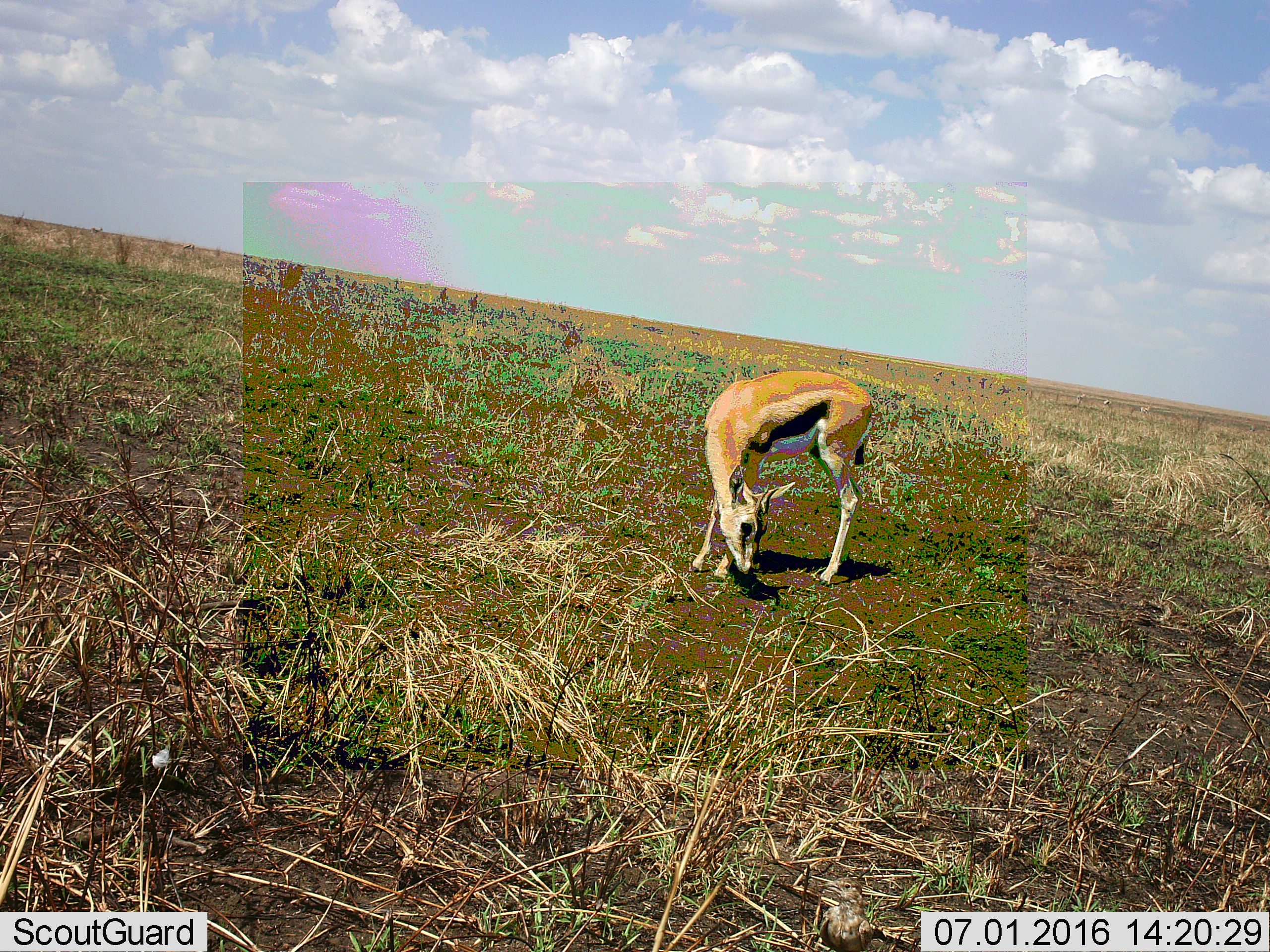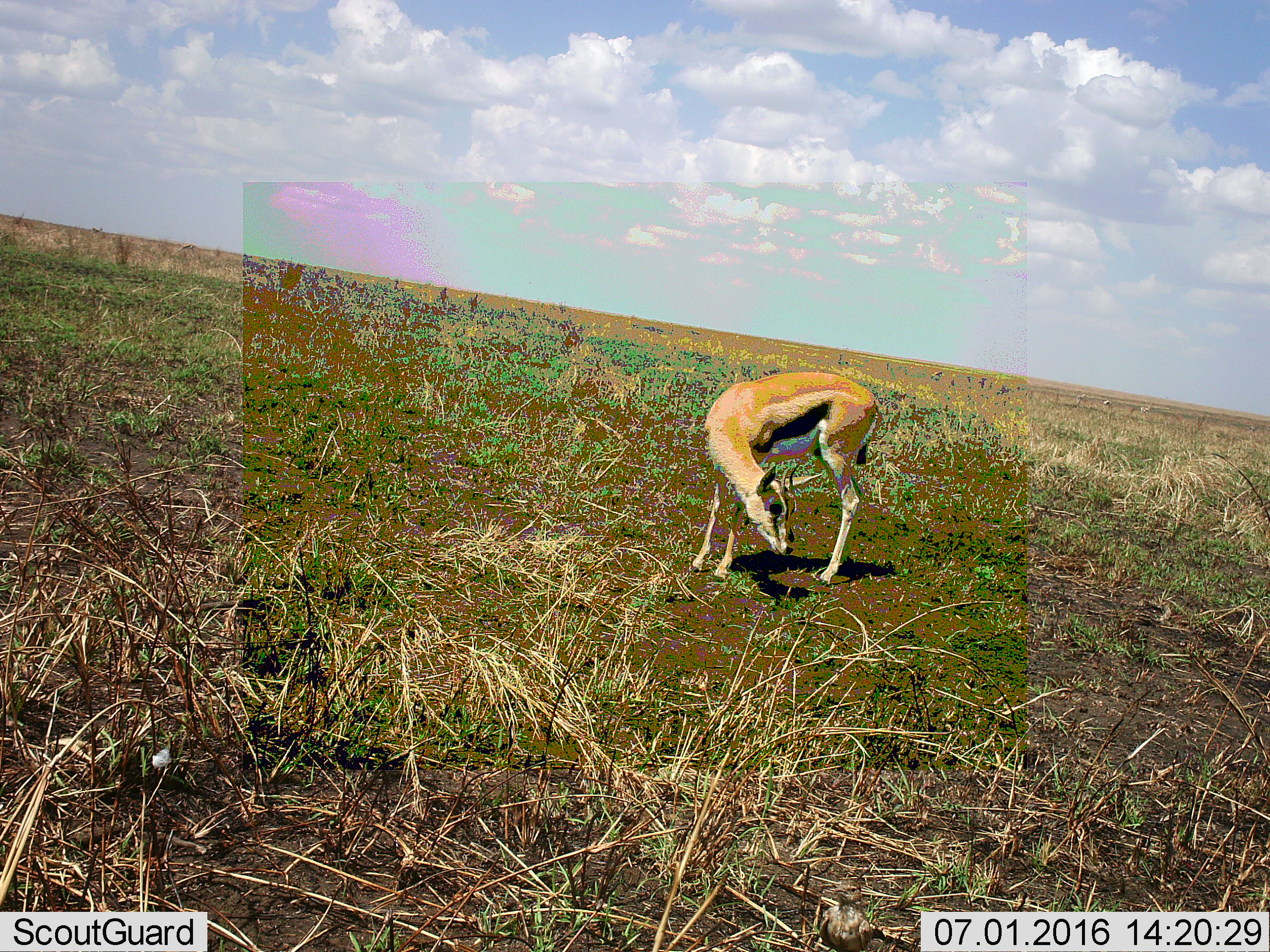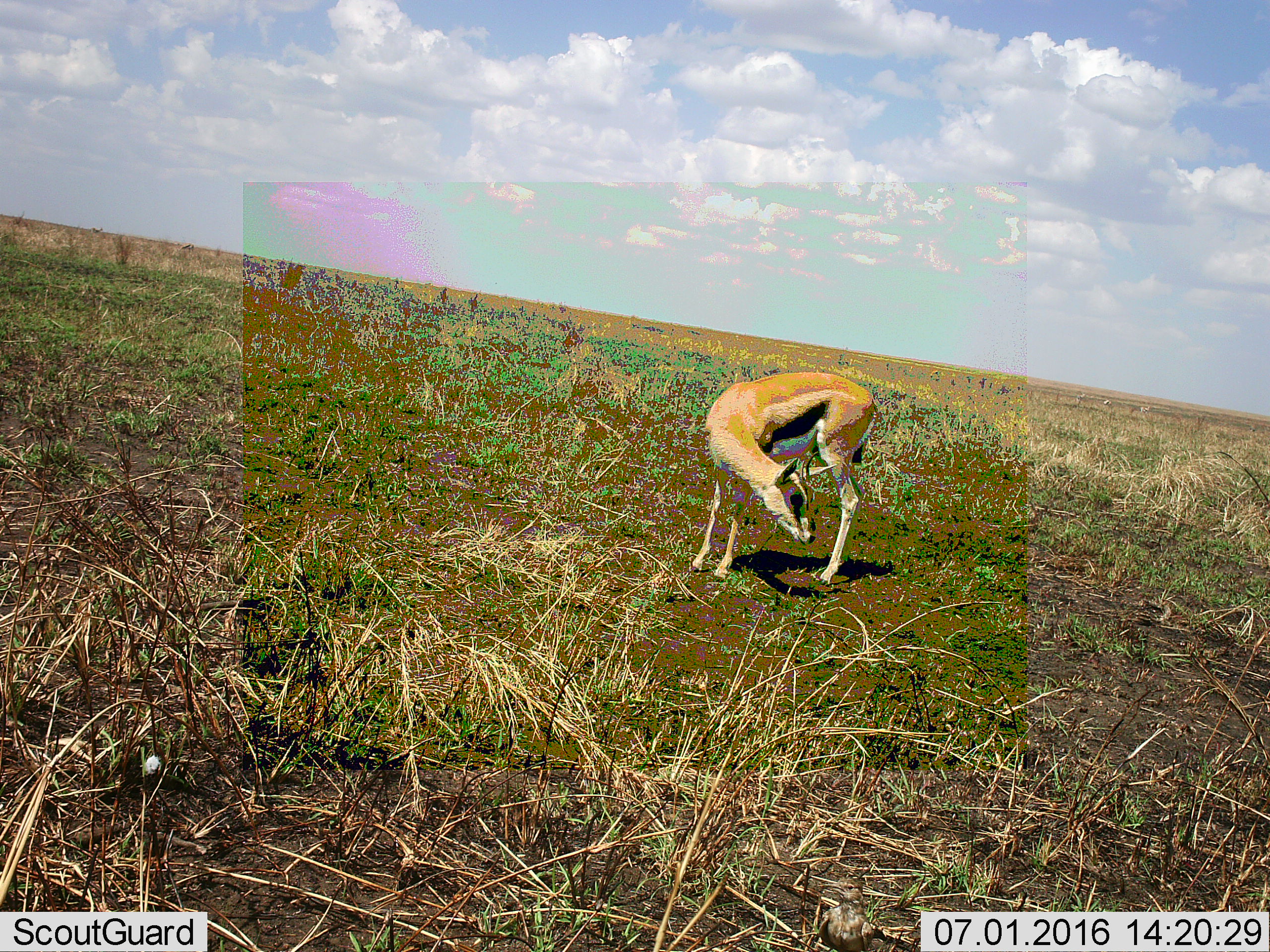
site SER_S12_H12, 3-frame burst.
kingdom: Animalia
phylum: Chordata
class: Mammalia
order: Artiodactyla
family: Bovidae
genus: Eudorcas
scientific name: Eudorcas thomsonii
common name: thomson's gazelle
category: gazellethomsons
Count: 4.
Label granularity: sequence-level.